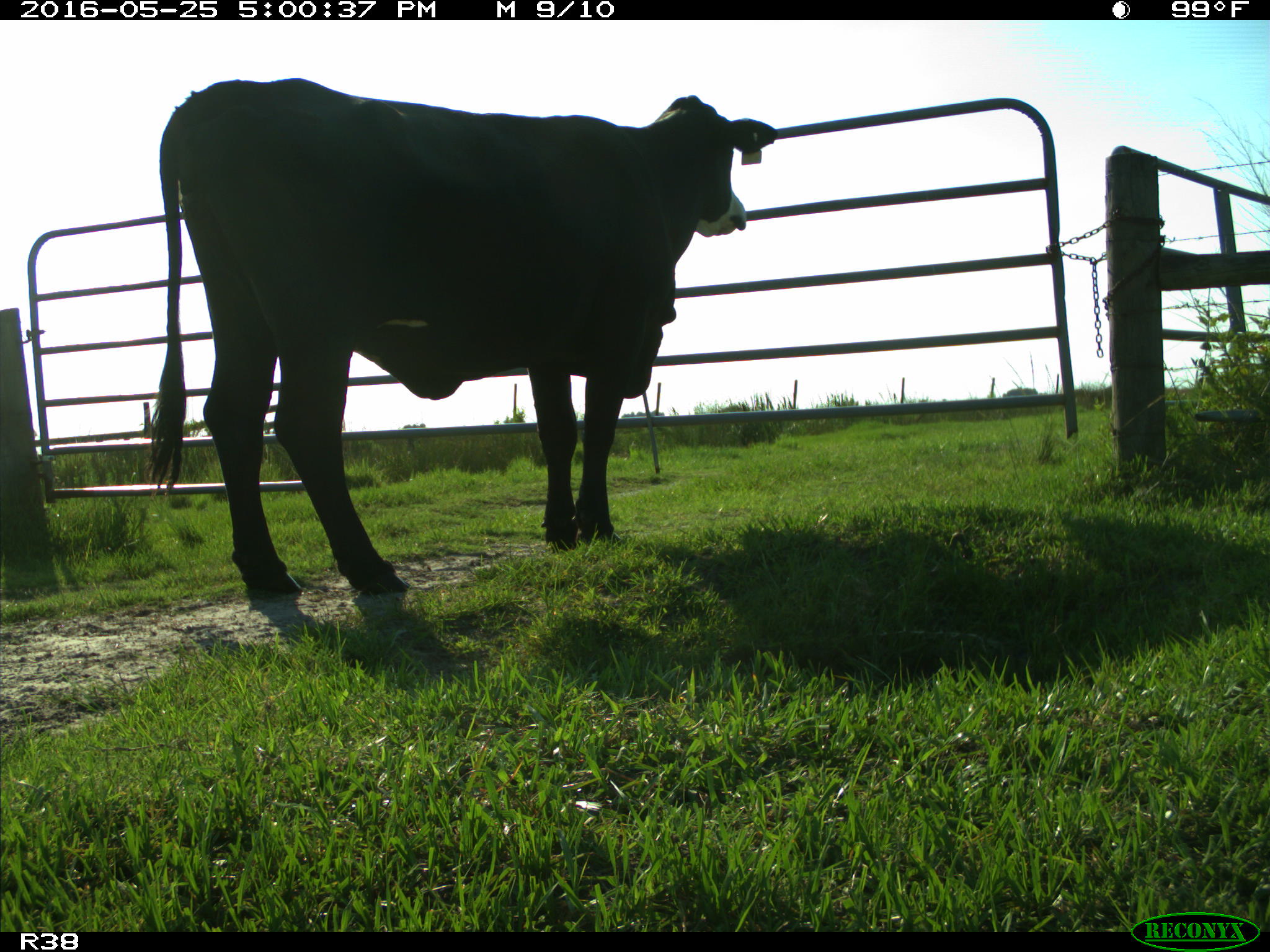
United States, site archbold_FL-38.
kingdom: Animalia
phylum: Chordata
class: Mammalia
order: Artiodactyla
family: Bovidae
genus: Bos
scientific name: Bos taurus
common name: domestic cow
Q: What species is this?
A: Bos taurus (domestic cow).